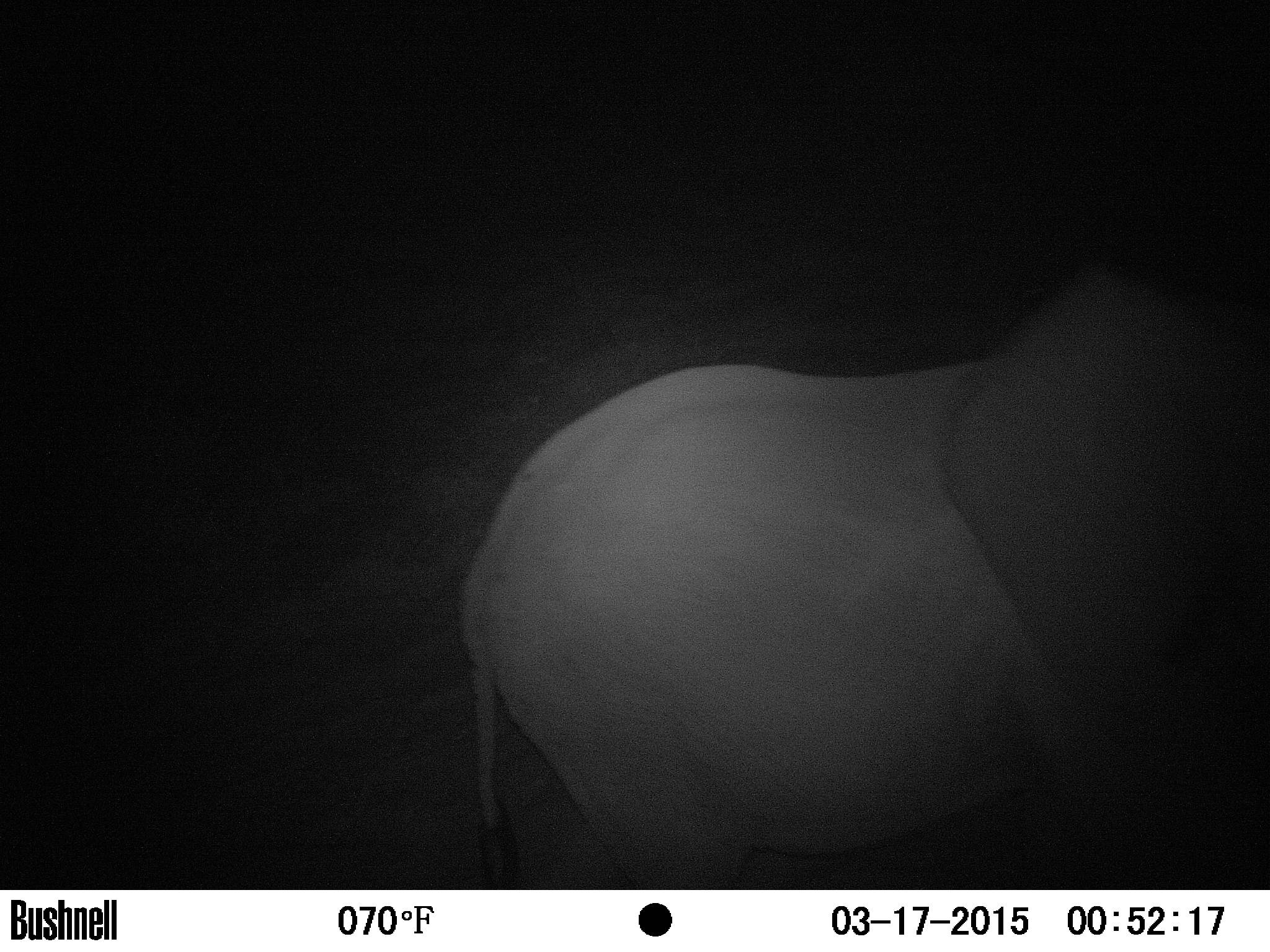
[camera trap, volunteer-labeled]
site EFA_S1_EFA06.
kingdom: Animalia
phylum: Chordata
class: Mammalia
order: Proboscidea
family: Elephantidae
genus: Loxodonta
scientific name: Loxodonta africana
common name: african bush elephant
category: elephant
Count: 1.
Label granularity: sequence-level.